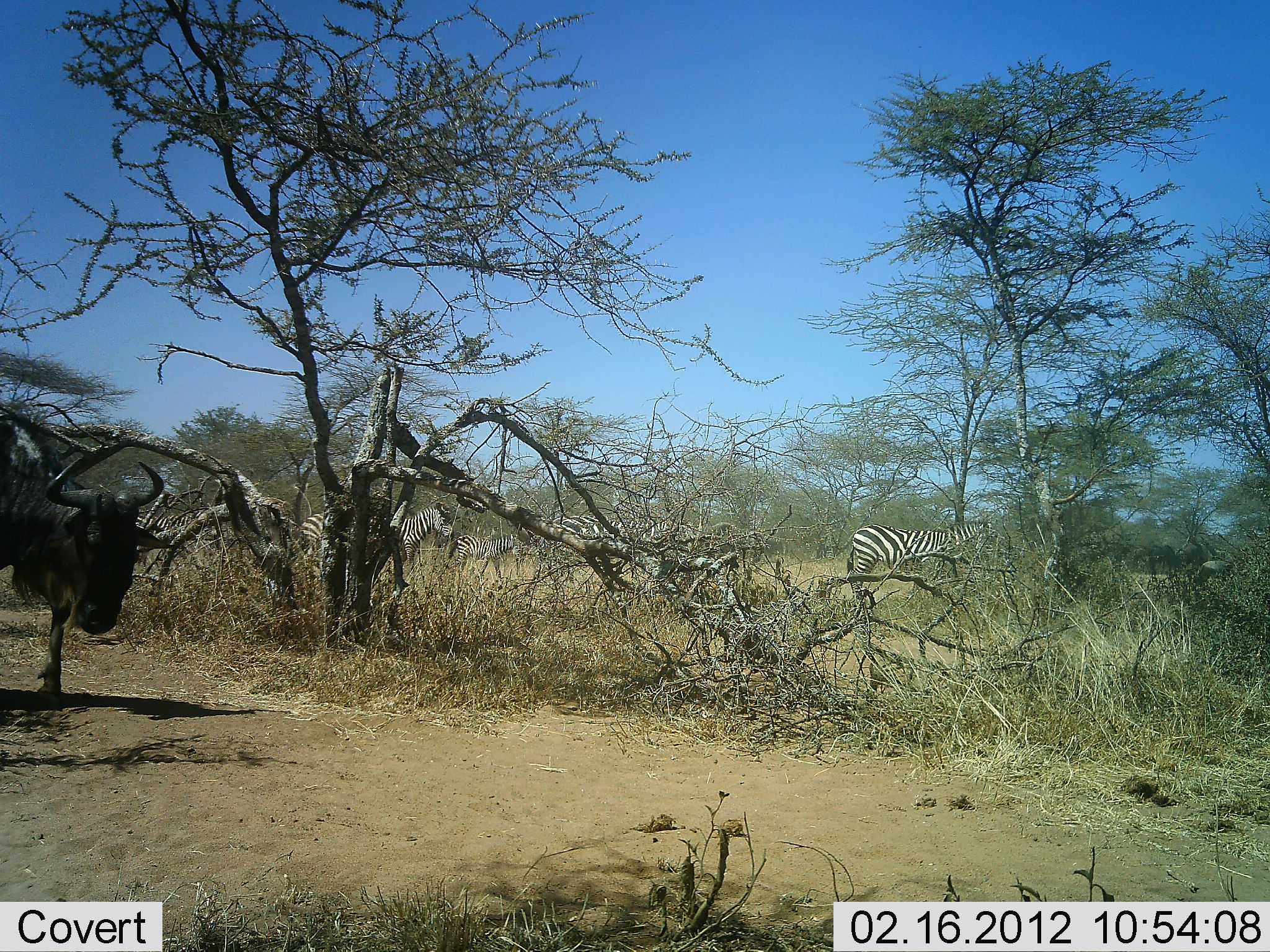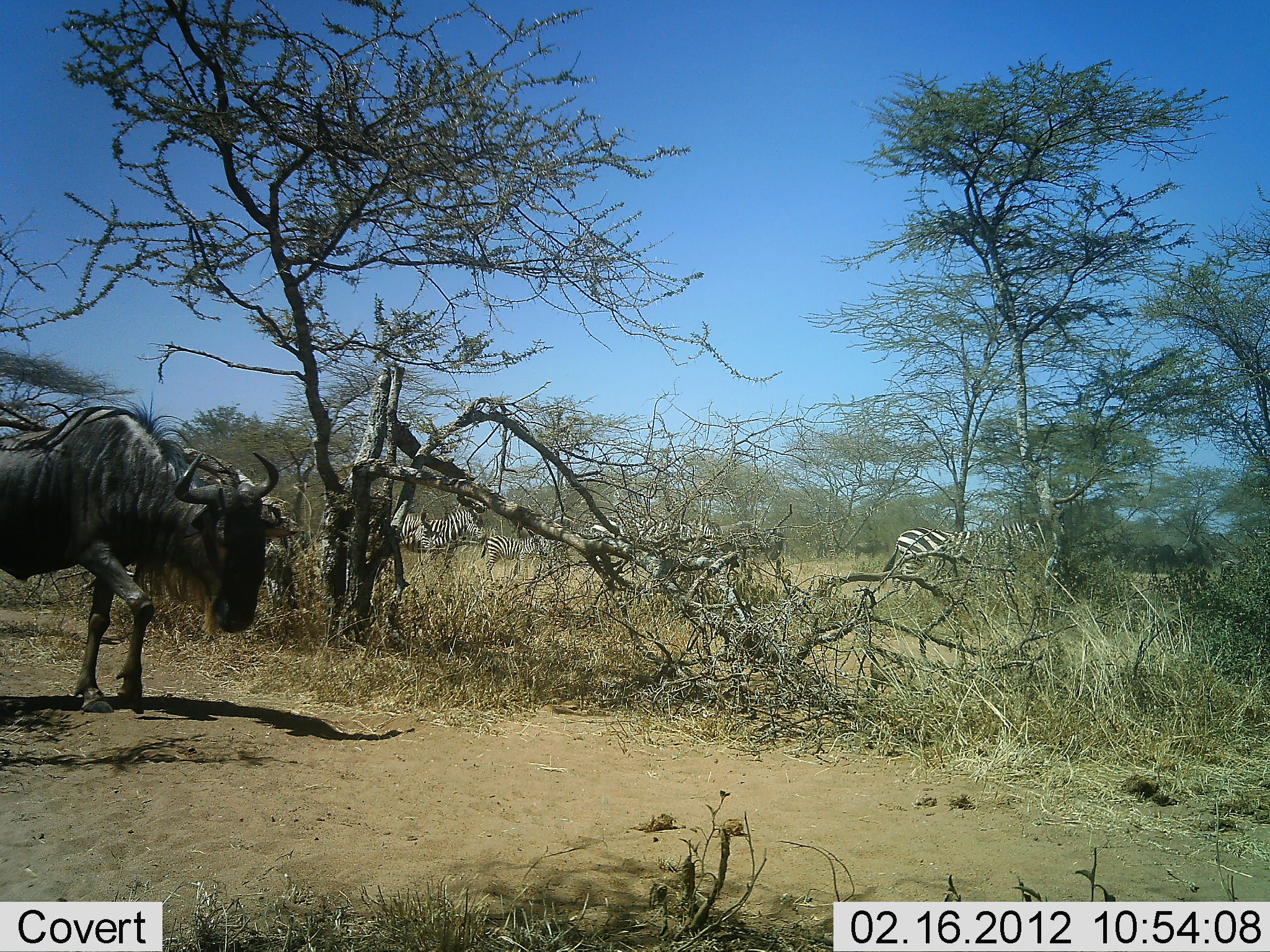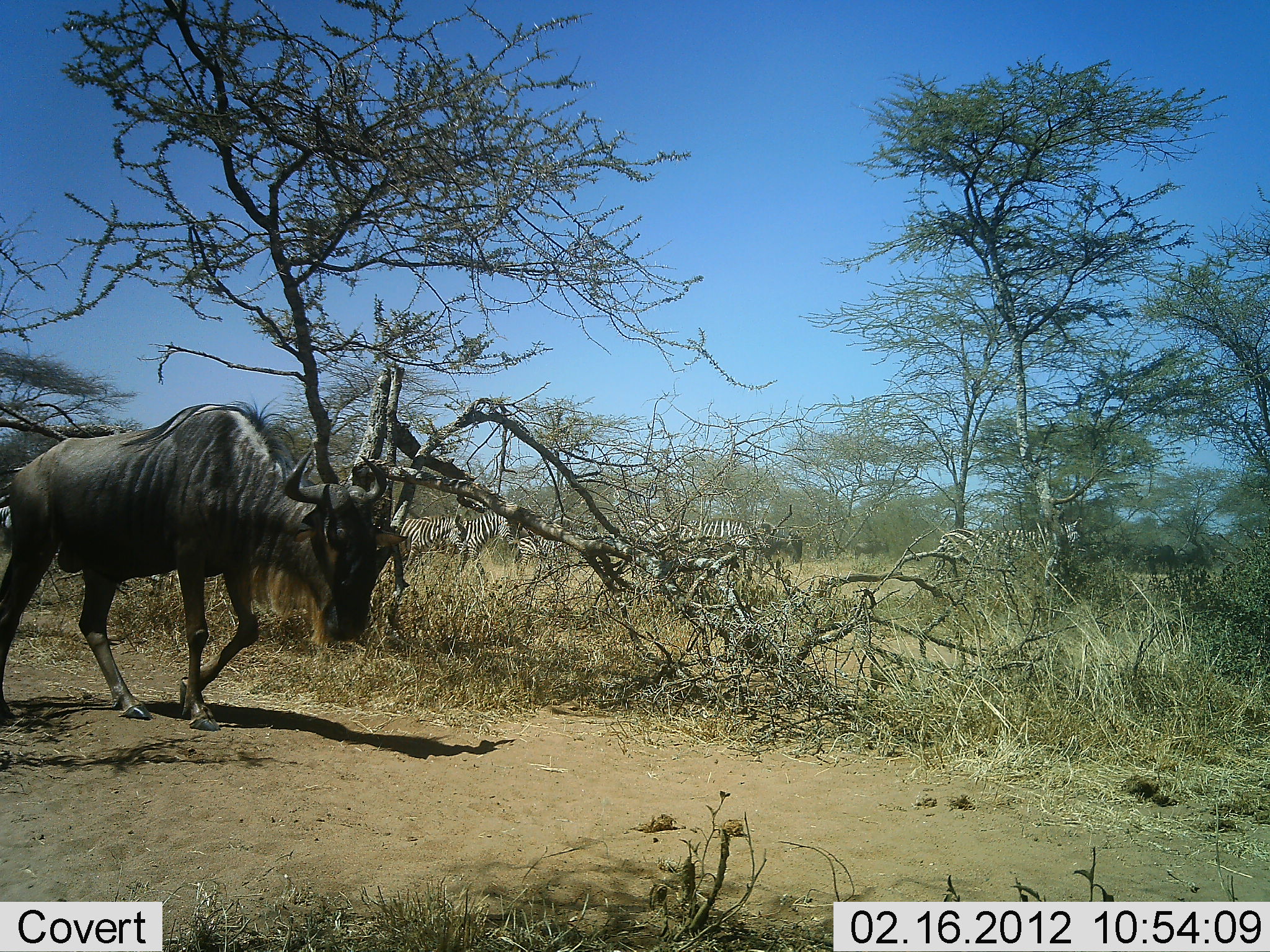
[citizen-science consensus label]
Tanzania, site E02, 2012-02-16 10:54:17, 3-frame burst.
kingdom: Animalia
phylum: Chordata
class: Mammalia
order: Artiodactyla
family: Bovidae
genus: Connochaetes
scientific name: Connochaetes taurinus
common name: blue wildebeest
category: wildebeest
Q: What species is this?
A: Wildebeest (blue wildebeest) (Connochaetes taurinus).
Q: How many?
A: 1.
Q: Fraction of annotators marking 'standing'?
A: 4%.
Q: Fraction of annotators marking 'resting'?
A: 0%.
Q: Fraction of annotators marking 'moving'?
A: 100%.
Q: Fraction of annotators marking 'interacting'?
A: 0%.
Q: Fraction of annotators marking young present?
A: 0%.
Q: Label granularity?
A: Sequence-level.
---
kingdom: Animalia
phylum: Chordata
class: Mammalia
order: Perissodactyla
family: Equidae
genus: Equus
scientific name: Equus quagga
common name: plains zebra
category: zebra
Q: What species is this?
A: Zebra (plains zebra) (Equus quagga).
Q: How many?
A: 6.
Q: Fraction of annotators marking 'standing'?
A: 4%.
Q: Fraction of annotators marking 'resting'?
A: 0%.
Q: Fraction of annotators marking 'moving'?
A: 100%.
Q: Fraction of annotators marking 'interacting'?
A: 0%.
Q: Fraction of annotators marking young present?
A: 0%.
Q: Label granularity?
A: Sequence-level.